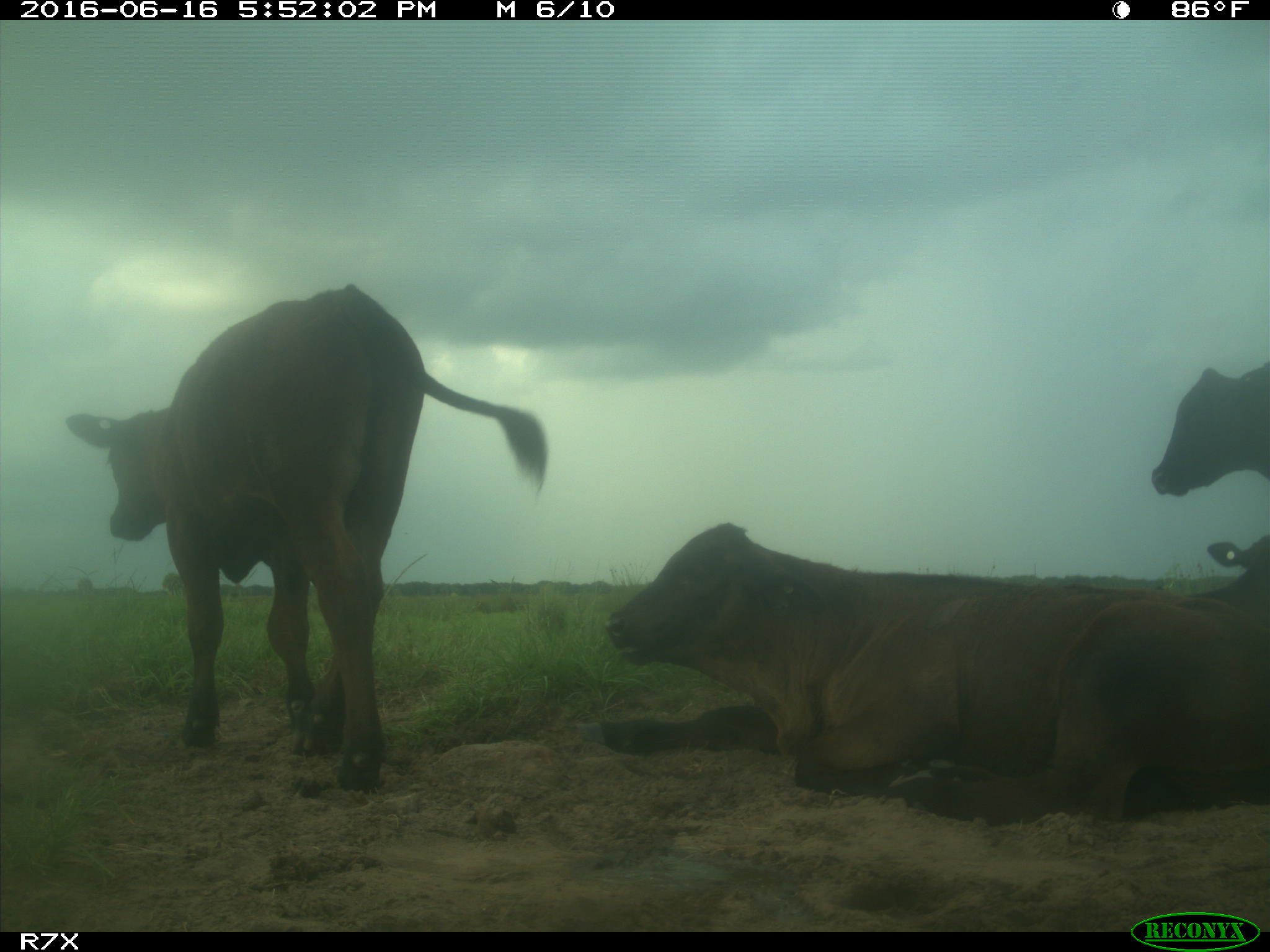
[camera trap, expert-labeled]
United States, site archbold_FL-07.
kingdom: Animalia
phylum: Chordata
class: Mammalia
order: Artiodactyla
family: Bovidae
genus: Bos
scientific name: Bos taurus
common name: domestic cow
Bos taurus (domestic cow).